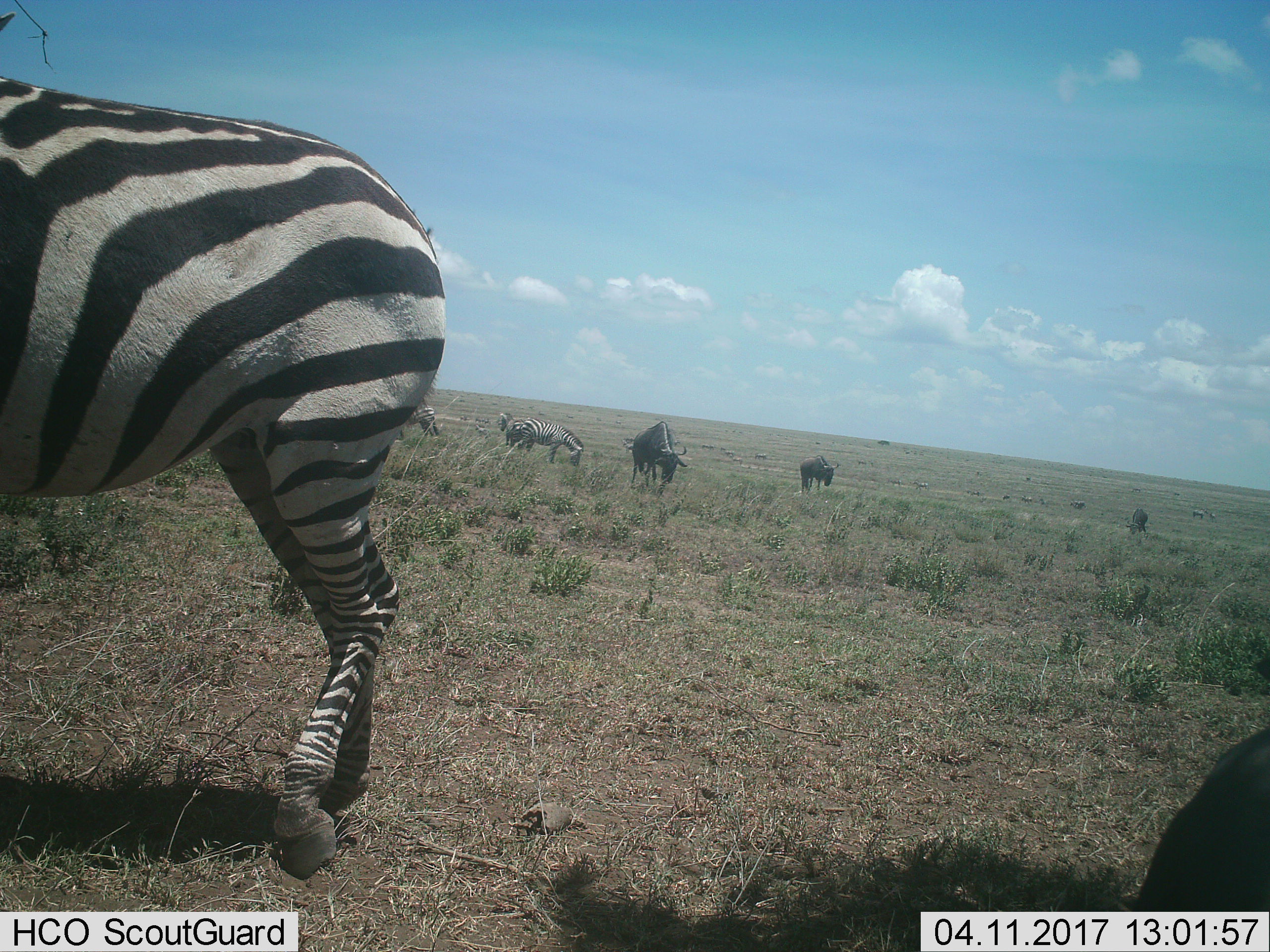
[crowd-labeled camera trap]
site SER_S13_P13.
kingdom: Animalia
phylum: Chordata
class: Mammalia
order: Artiodactyla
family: Bovidae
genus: Connochaetes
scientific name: Connochaetes taurinus taurinus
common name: blue wildebeest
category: wildebeestblue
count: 4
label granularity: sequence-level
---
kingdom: Animalia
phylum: Chordata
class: Mammalia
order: Perissodactyla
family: Equidae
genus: Equus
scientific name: Equus quagga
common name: plains zebra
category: zebraplains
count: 4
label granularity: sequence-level